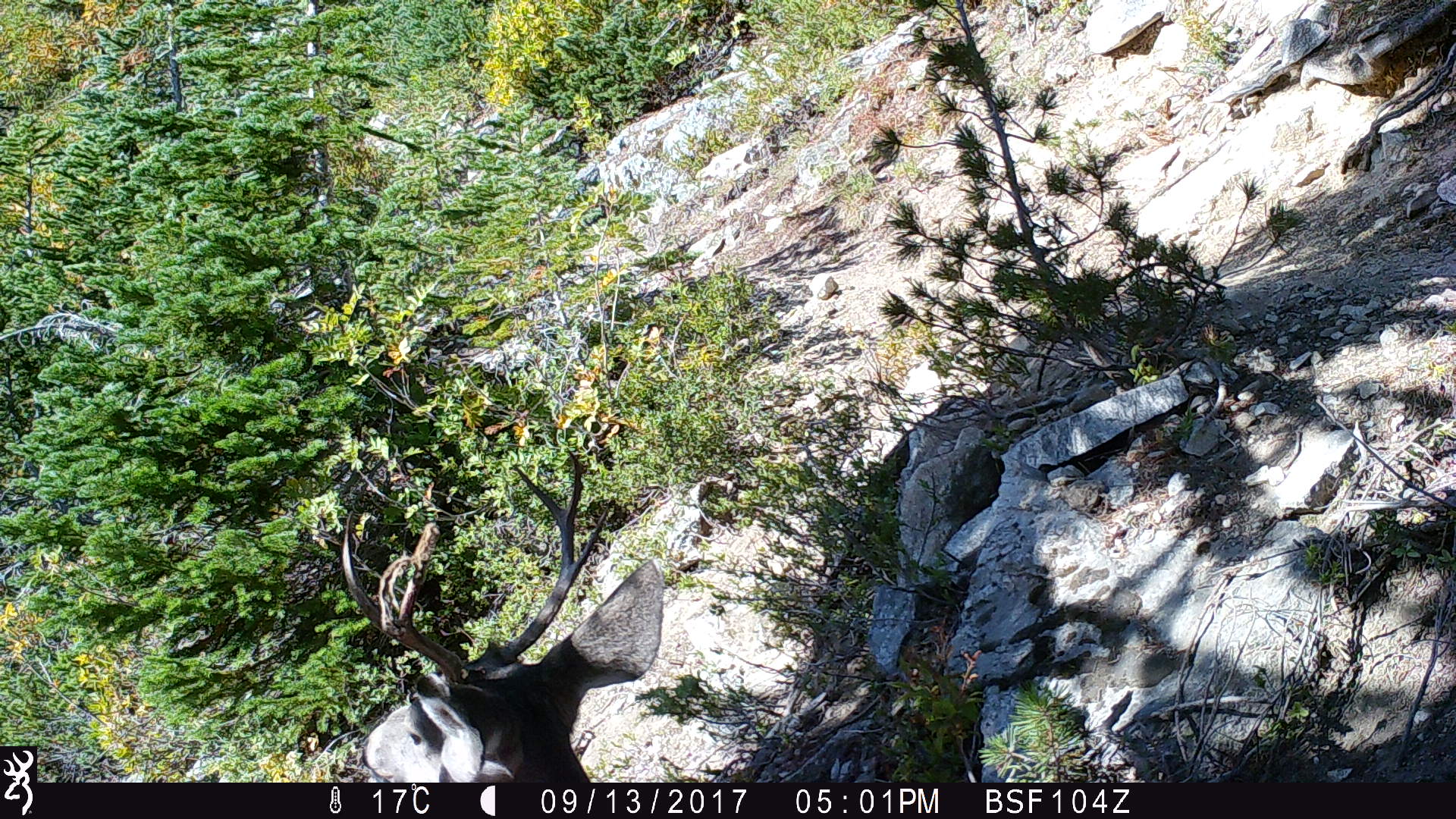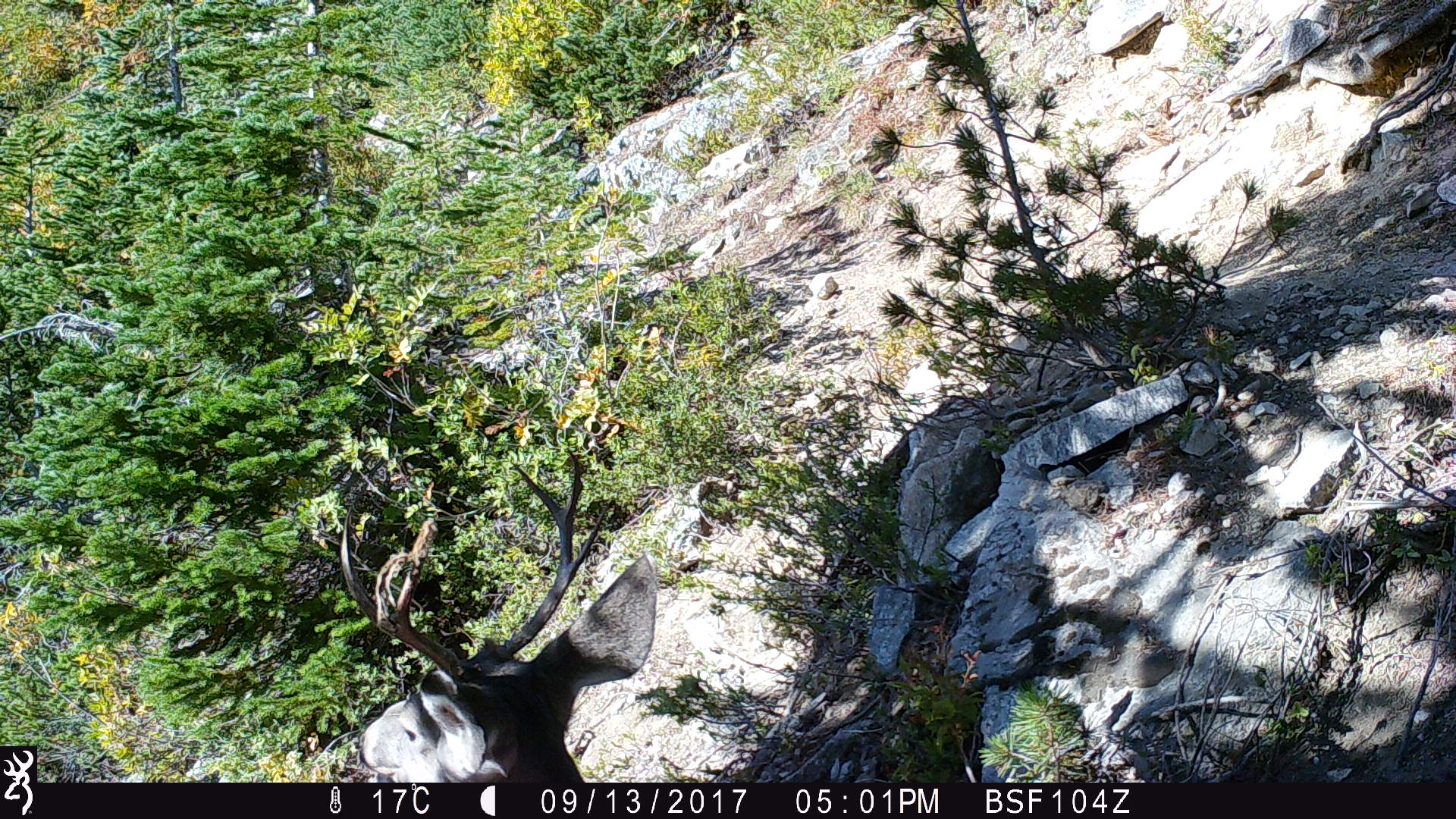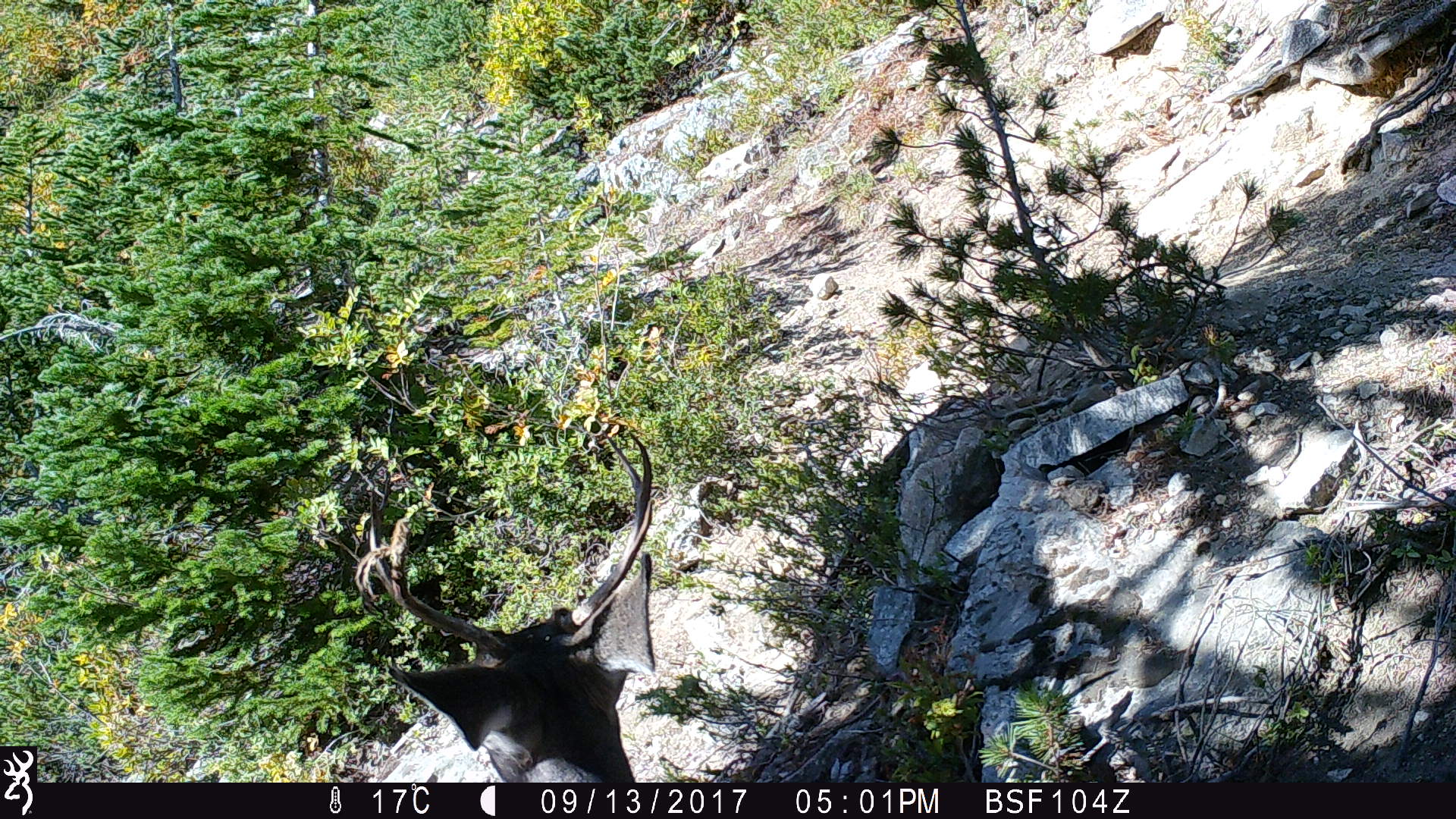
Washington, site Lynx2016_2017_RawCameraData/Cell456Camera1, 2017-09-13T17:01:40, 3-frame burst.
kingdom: Animalia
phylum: Chordata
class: Mammalia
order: Artiodactyla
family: Cervidae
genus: Odocoileus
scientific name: Odocoileus hemionus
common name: mule deer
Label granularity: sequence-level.